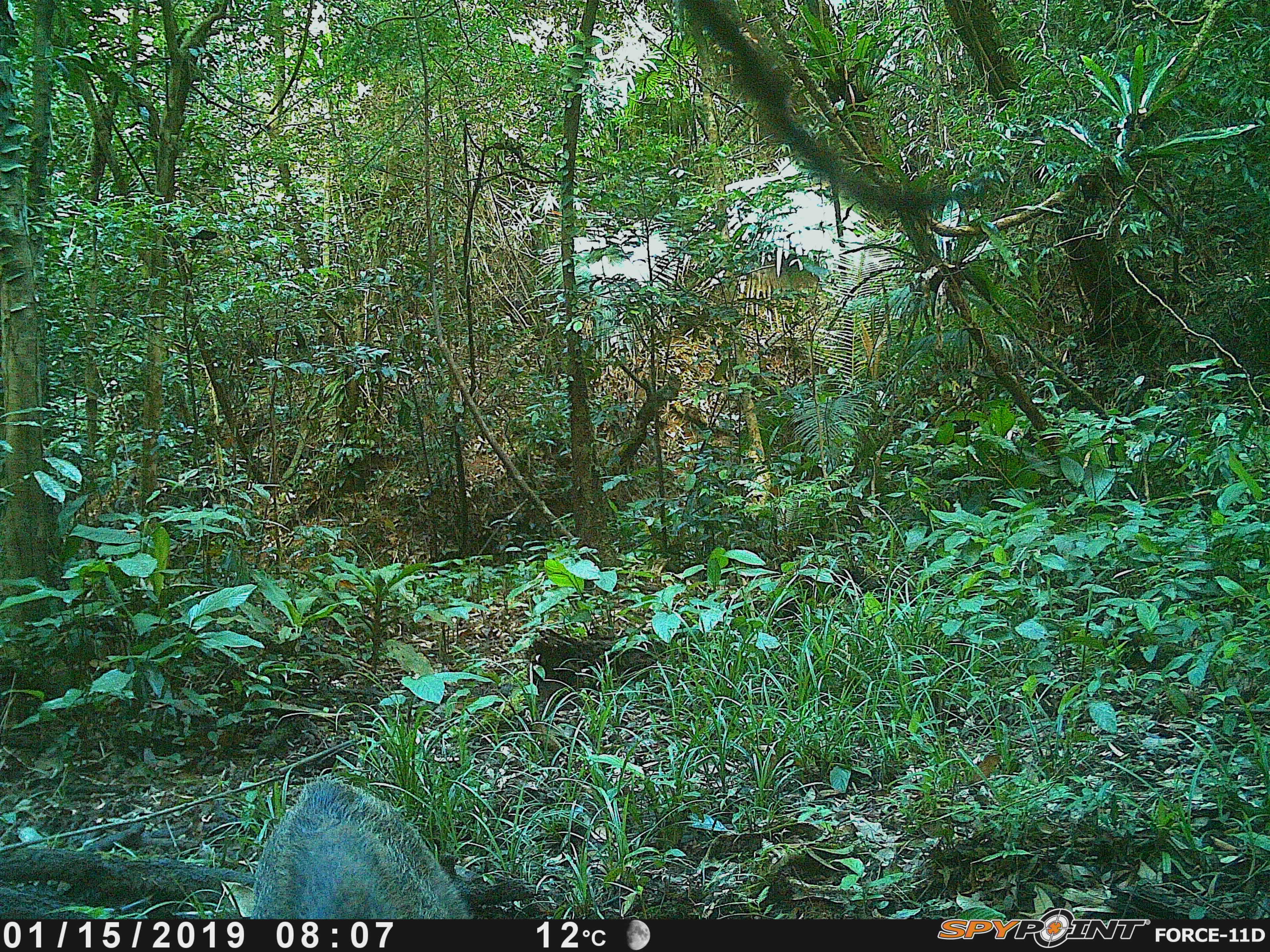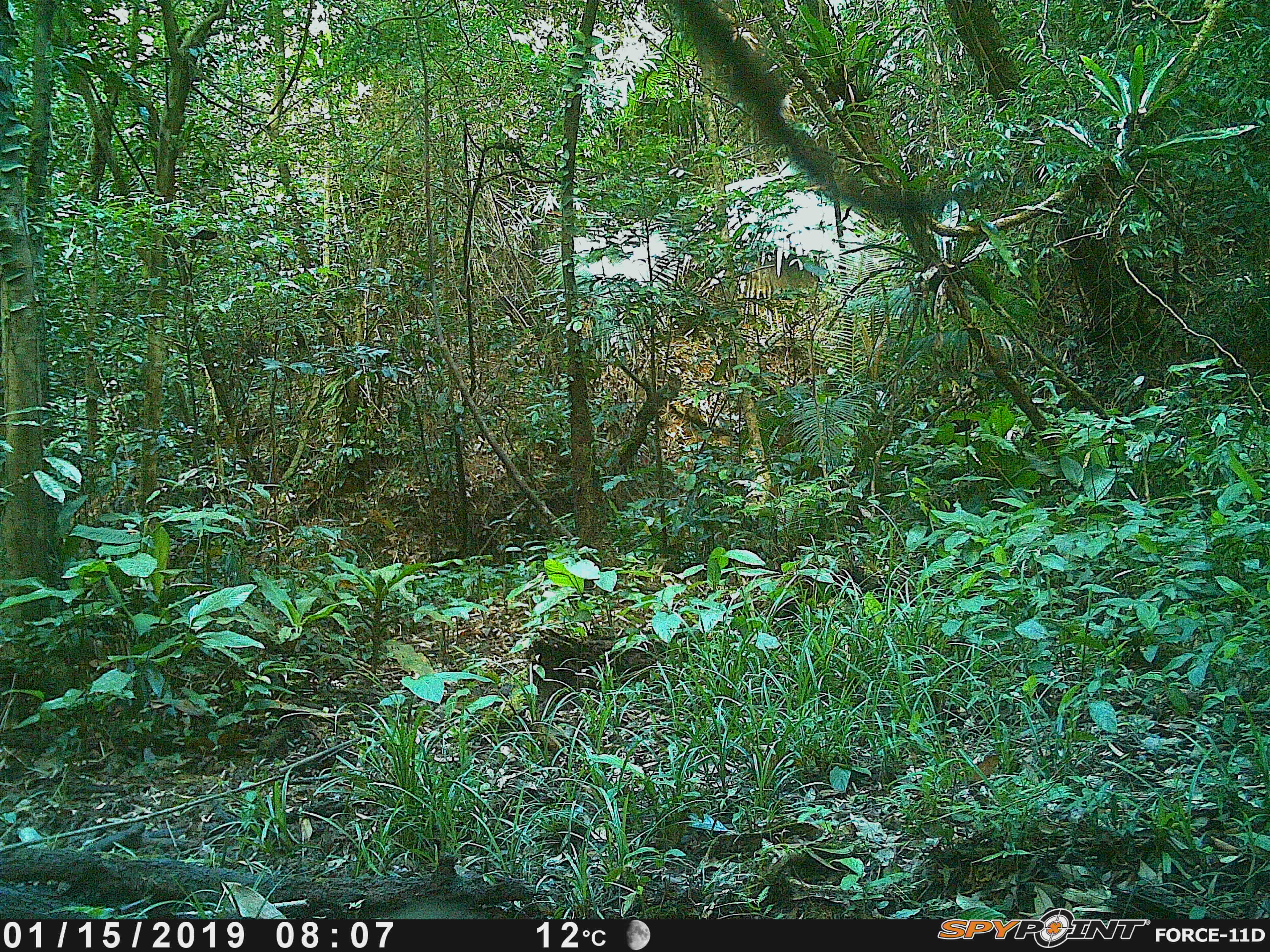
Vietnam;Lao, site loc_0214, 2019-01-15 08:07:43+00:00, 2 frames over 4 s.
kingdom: Animalia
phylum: Chordata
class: Mammalia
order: Artiodactyla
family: Suidae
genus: Sus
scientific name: Sus scrofa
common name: eurasian wild pig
Eurasian wild pig (Sus scrofa). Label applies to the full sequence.